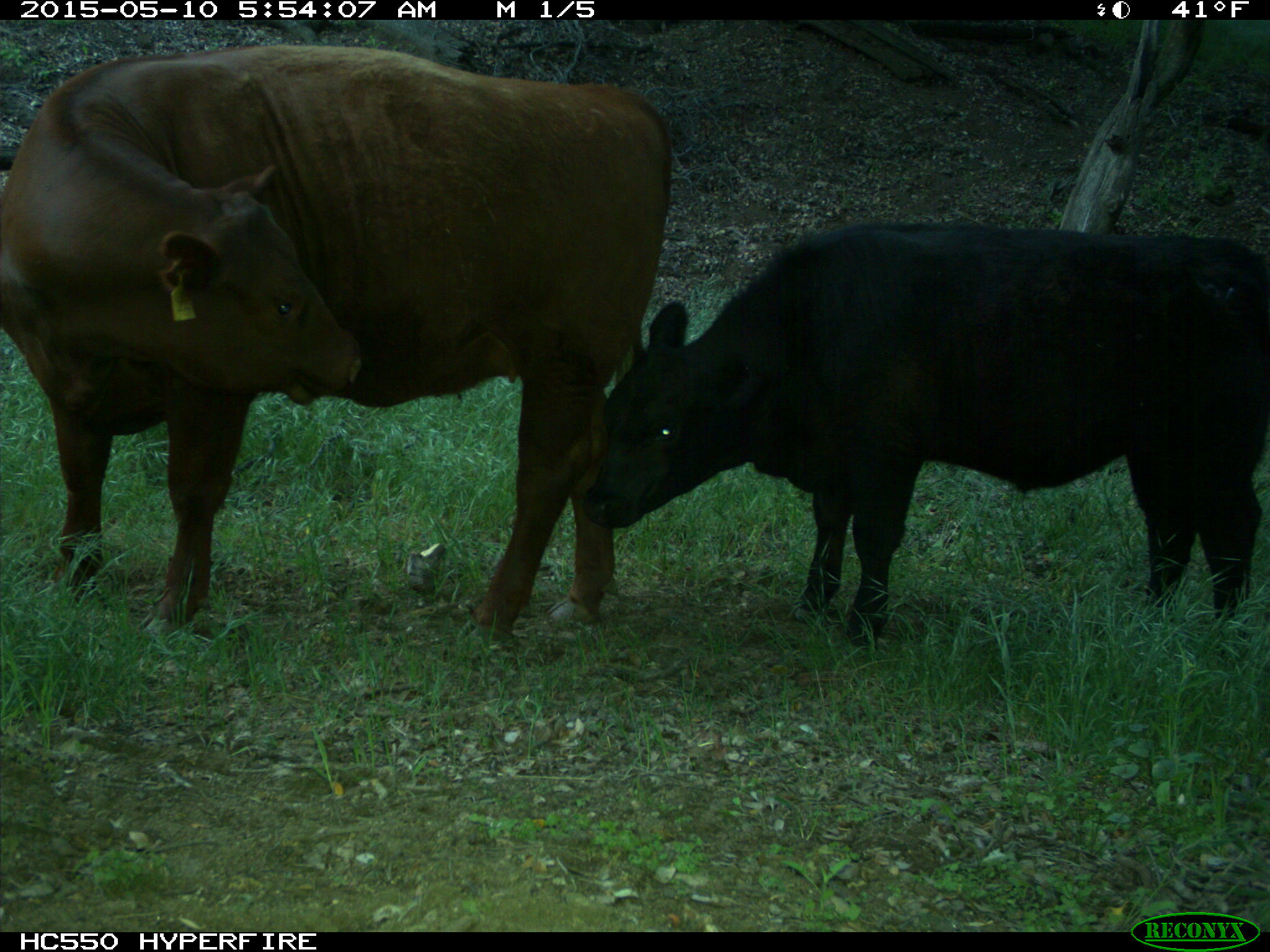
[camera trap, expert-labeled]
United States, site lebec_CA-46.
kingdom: Animalia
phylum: Chordata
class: Mammalia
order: Artiodactyla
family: Bovidae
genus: Bos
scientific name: Bos taurus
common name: domestic cow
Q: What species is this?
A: Bos taurus (domestic cow).